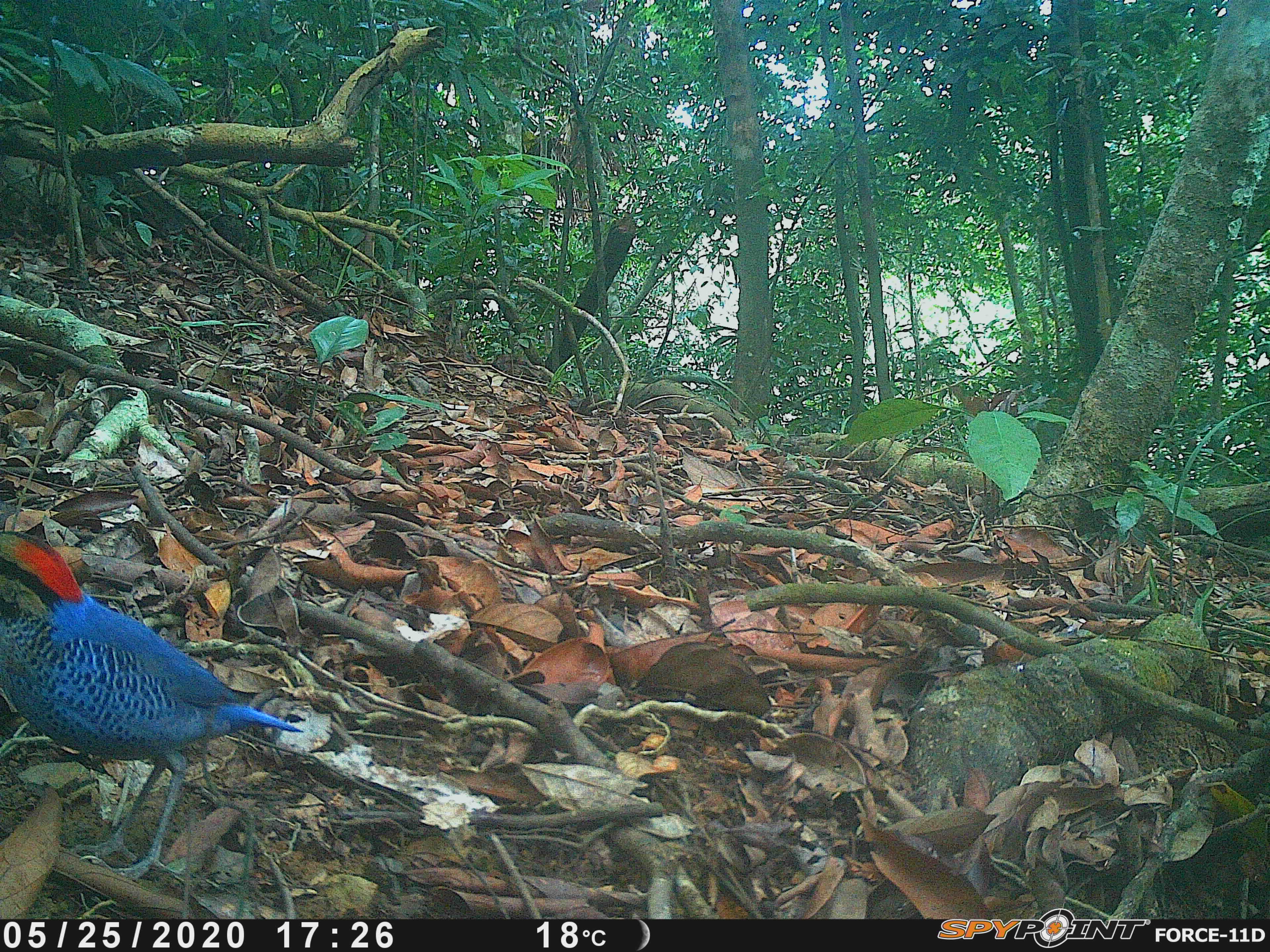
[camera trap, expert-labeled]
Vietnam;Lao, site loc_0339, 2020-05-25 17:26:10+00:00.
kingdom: Animalia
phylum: Chordata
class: Aves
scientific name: Aves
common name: bird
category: unidentified bird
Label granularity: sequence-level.